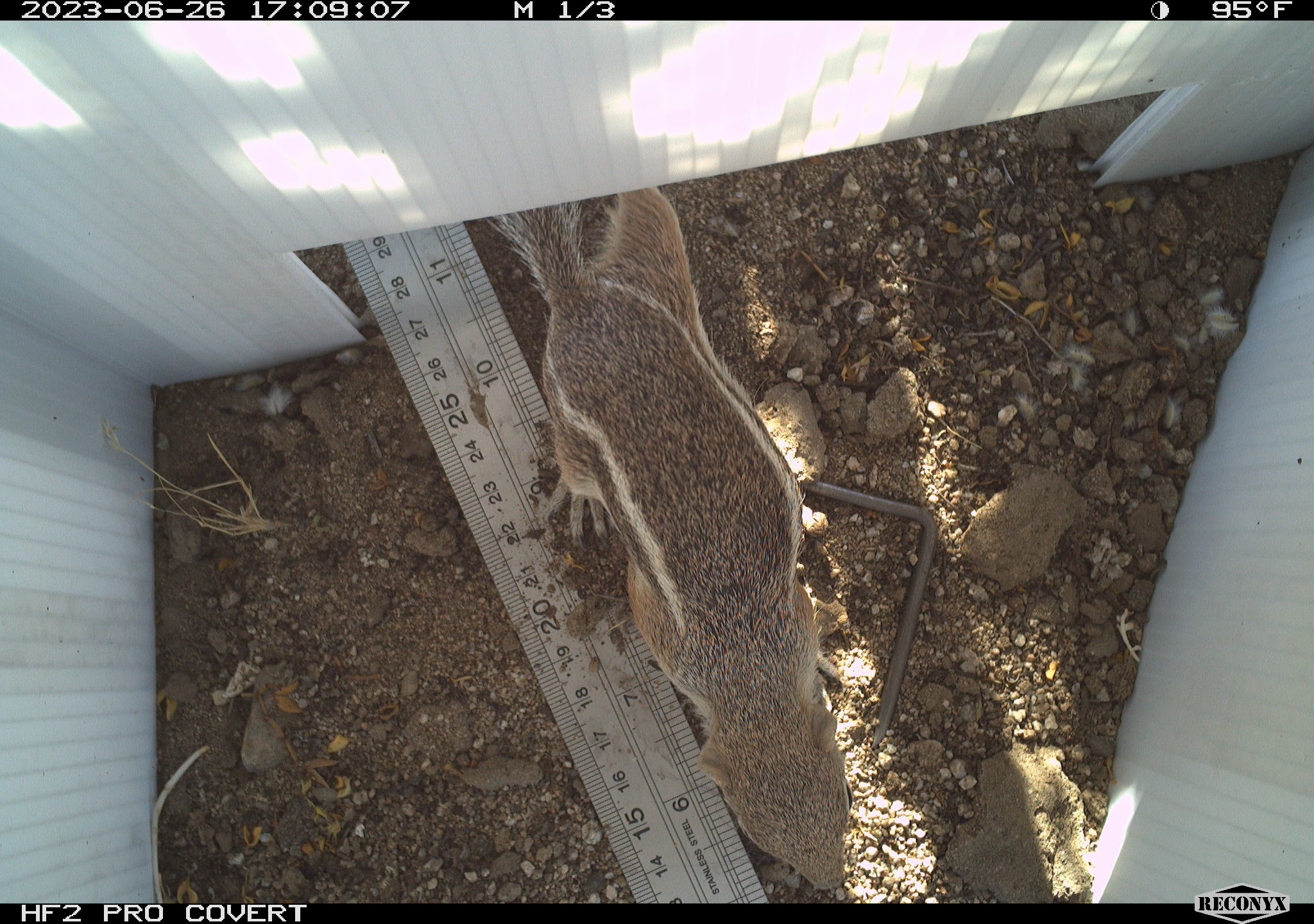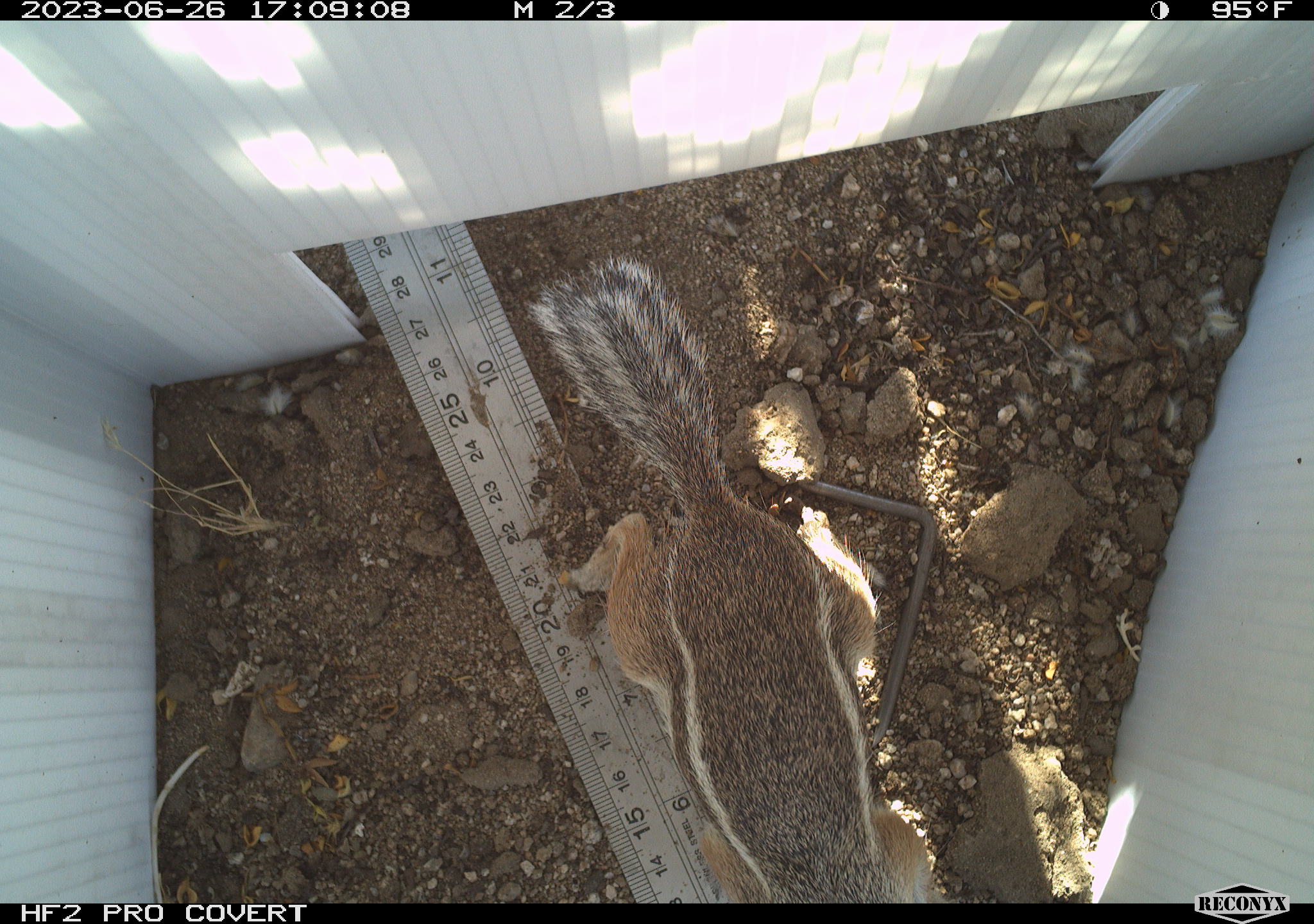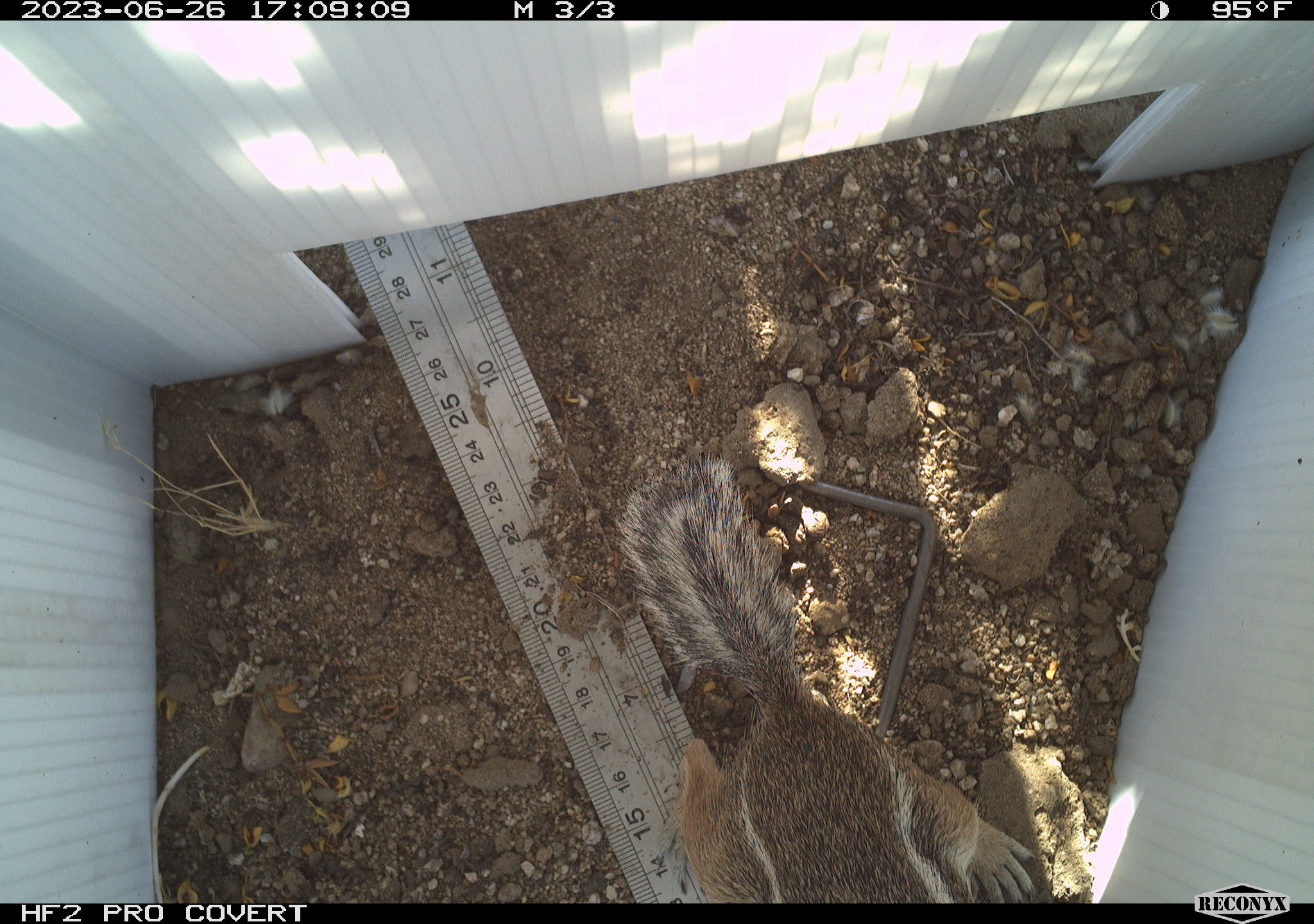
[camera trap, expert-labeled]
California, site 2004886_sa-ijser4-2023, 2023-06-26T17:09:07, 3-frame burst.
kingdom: Animalia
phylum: Chordata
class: Mammalia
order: Rodentia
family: Sciuridae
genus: Ammospermophilus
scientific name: Ammospermophilus leucurus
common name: white-tailed antelope squirrel